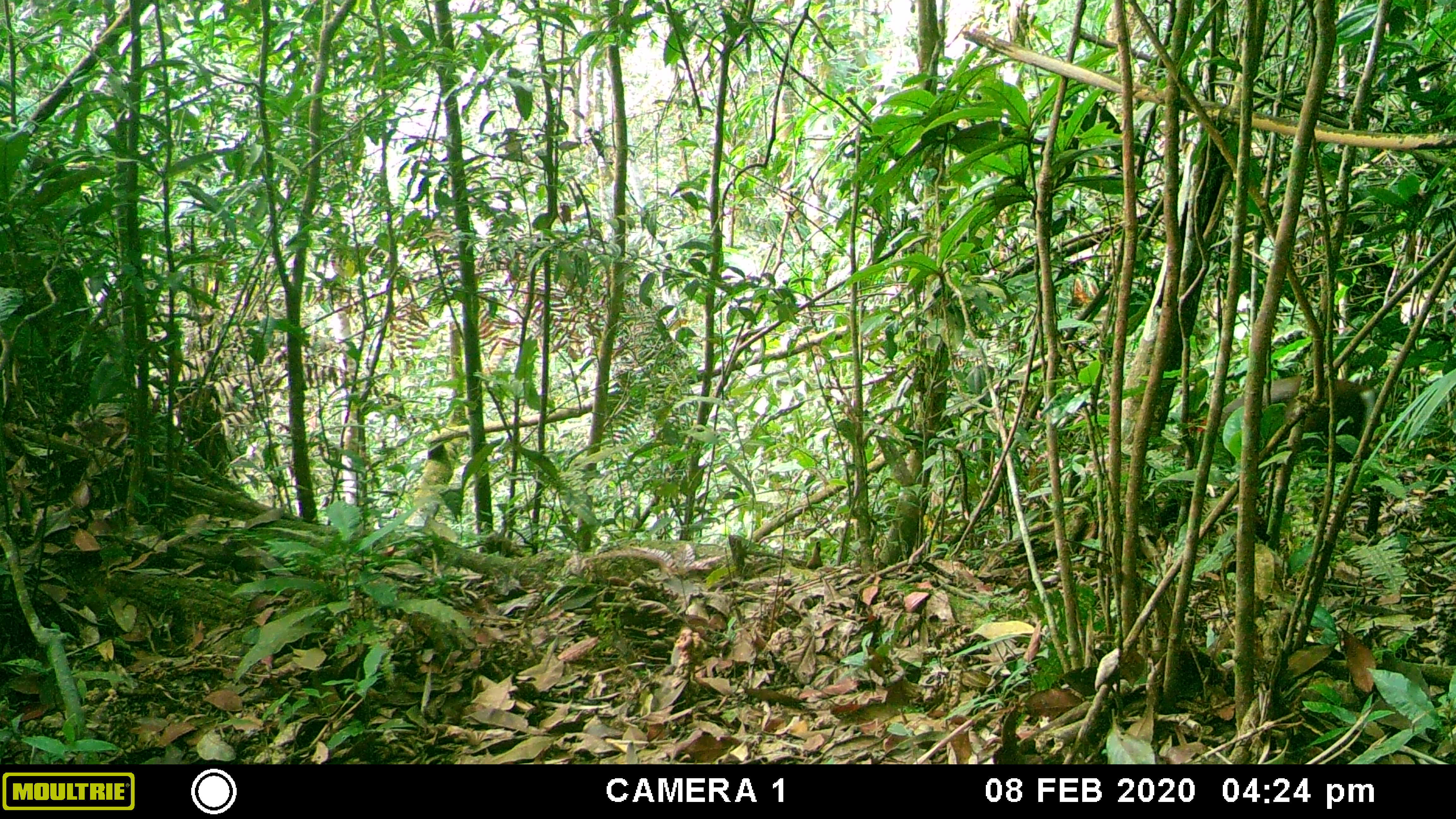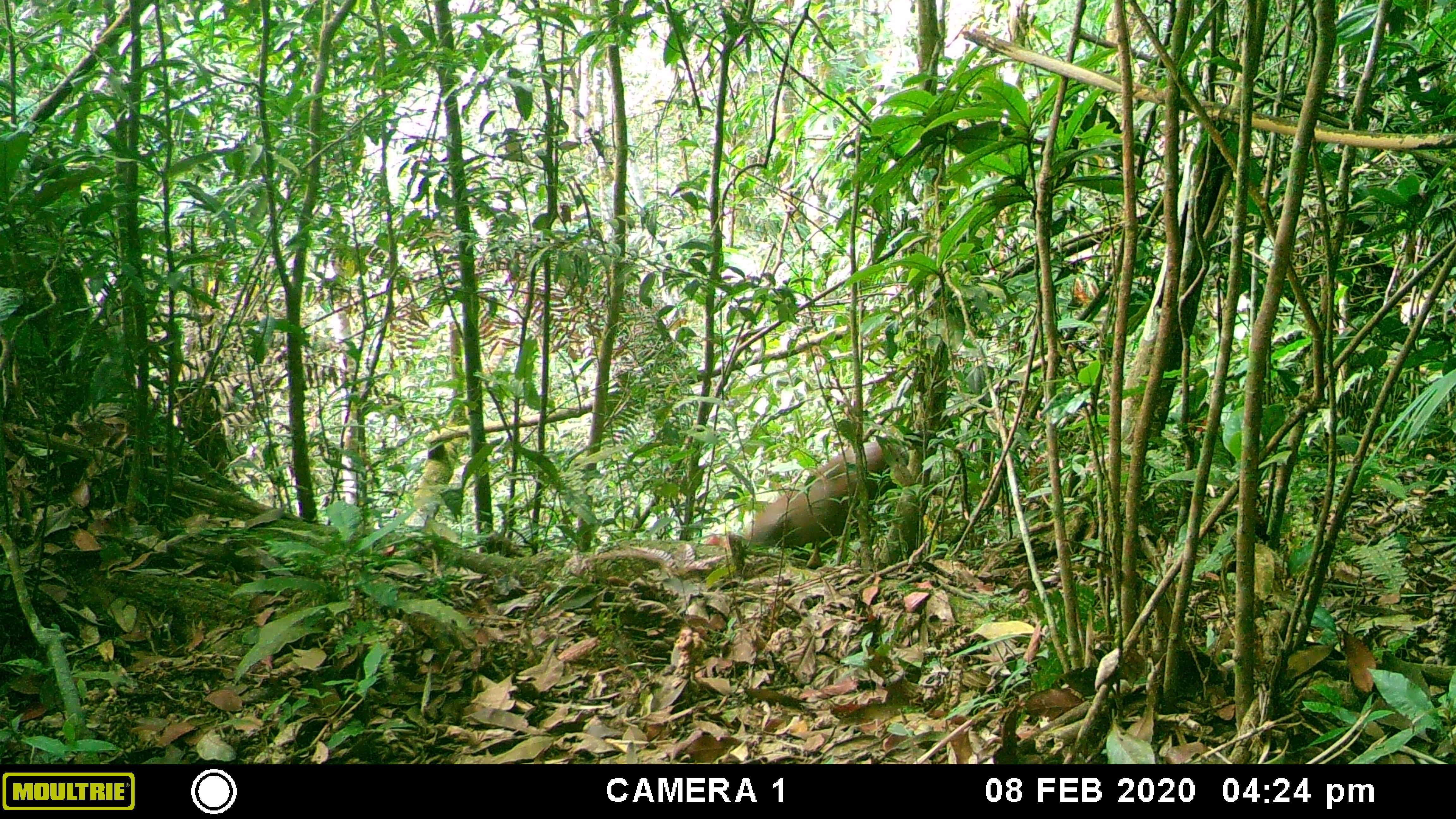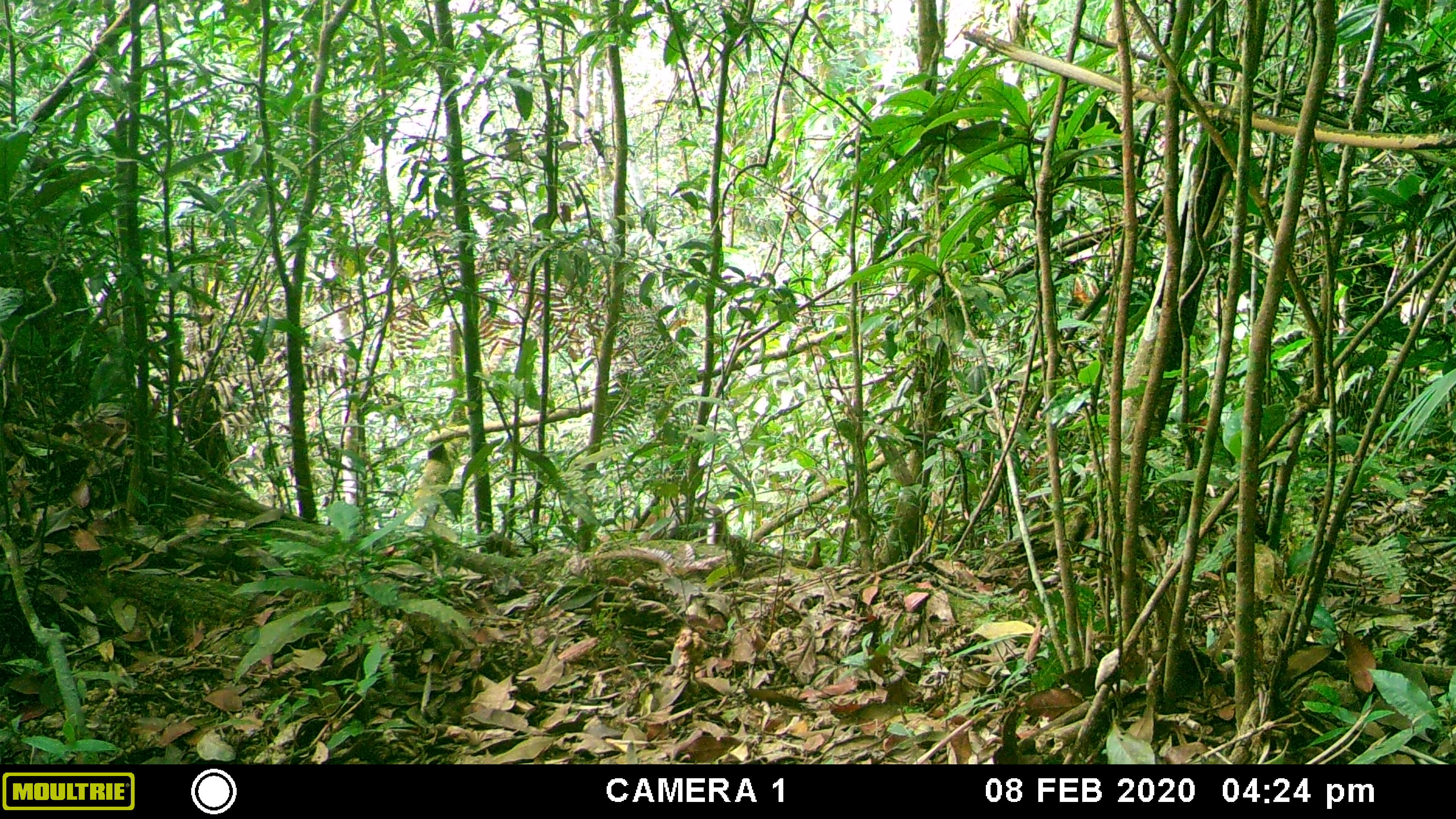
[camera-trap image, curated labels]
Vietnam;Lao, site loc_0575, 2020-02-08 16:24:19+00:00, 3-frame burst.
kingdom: Animalia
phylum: Chordata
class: Mammalia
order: Artiodactyla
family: Cervidae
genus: Muntiacus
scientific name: Muntiacus rooseveltorum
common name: roosevelt's muntjac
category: roosevelts muntjac group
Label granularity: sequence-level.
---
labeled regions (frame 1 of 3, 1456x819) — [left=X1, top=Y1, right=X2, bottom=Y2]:
roosevelts muntjac group: [left=1190, top=376, right=1377, bottom=473]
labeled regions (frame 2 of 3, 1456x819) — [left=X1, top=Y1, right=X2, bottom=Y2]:
roosevelts muntjac group: [left=706, top=439, right=902, bottom=547]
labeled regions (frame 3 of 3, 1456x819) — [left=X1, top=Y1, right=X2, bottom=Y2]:
roosevelts muntjac group: [left=597, top=499, right=726, bottom=547]